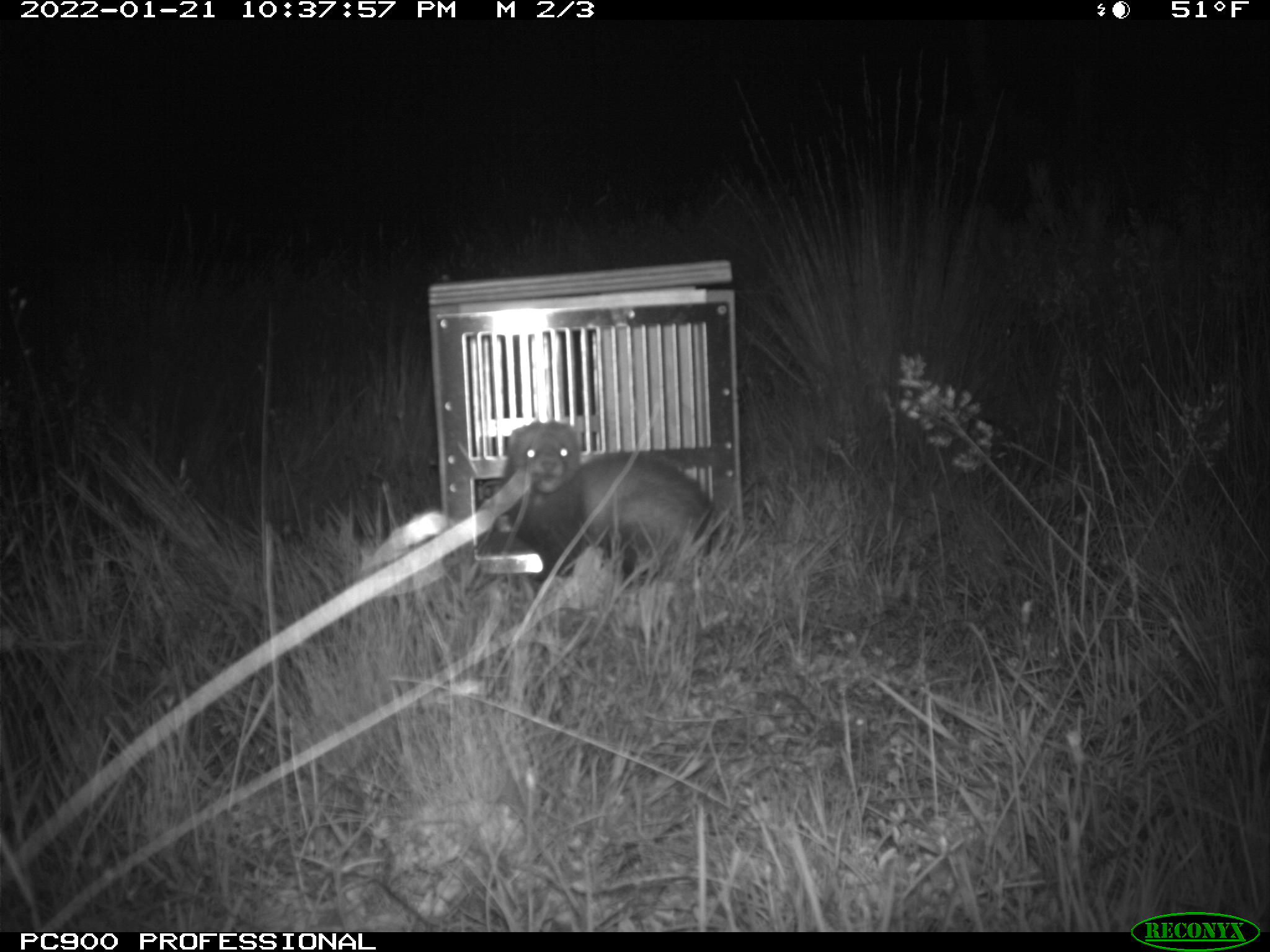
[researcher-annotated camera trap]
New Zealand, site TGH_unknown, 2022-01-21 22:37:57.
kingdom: Animalia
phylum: Chordata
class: Mammalia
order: Carnivora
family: Mustelidae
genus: Mustela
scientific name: Mustela furo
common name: ferret